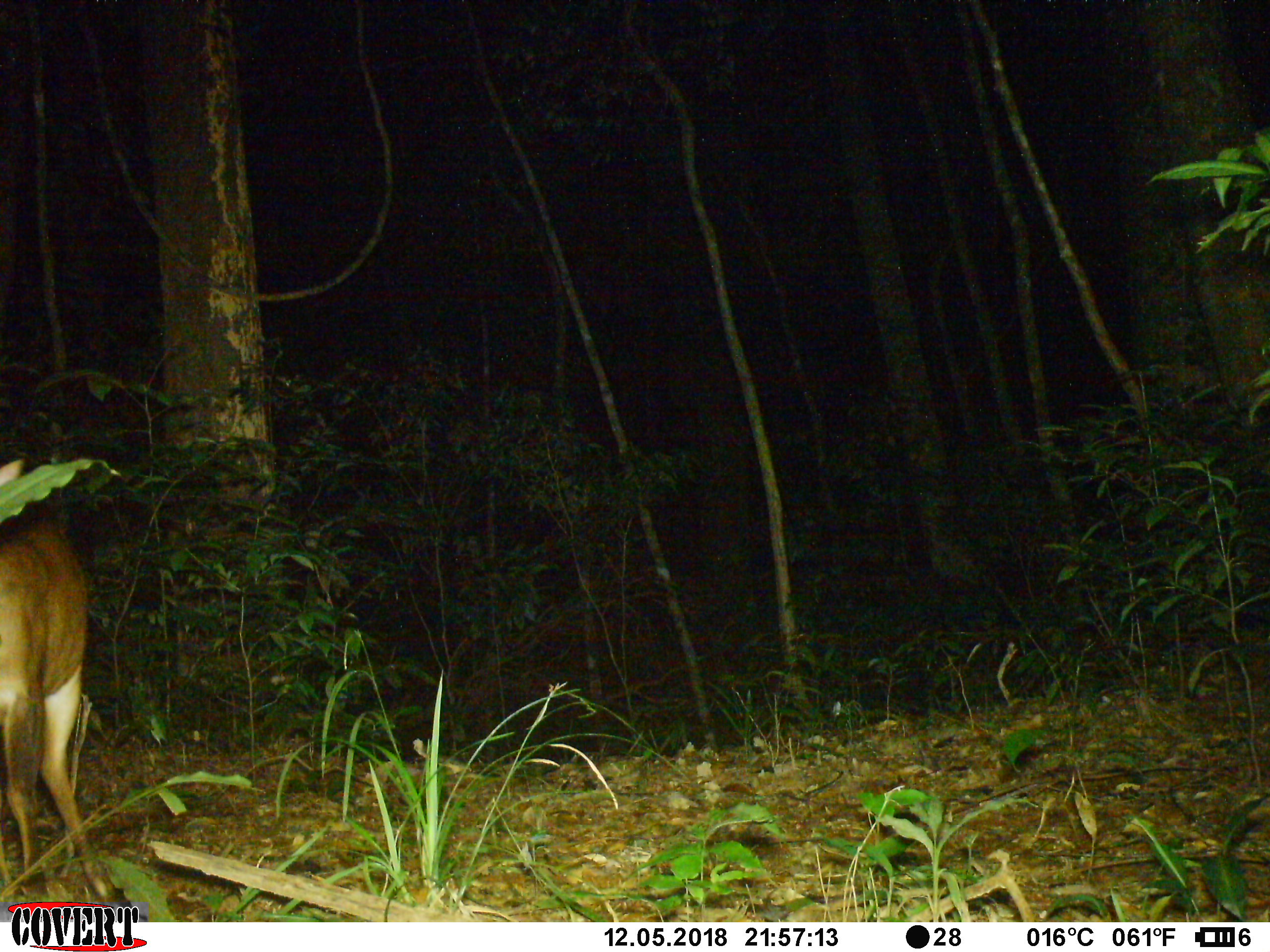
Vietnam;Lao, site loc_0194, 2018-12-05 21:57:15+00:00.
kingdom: Animalia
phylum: Chordata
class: Mammalia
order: Artiodactyla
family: Cervidae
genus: Muntiacus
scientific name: Muntiacus vuquangensis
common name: large-antlered muntjac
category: large antlered muntjac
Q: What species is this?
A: Large antlered muntjac (large-antlered muntjac) (Muntiacus vuquangensis).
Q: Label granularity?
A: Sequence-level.